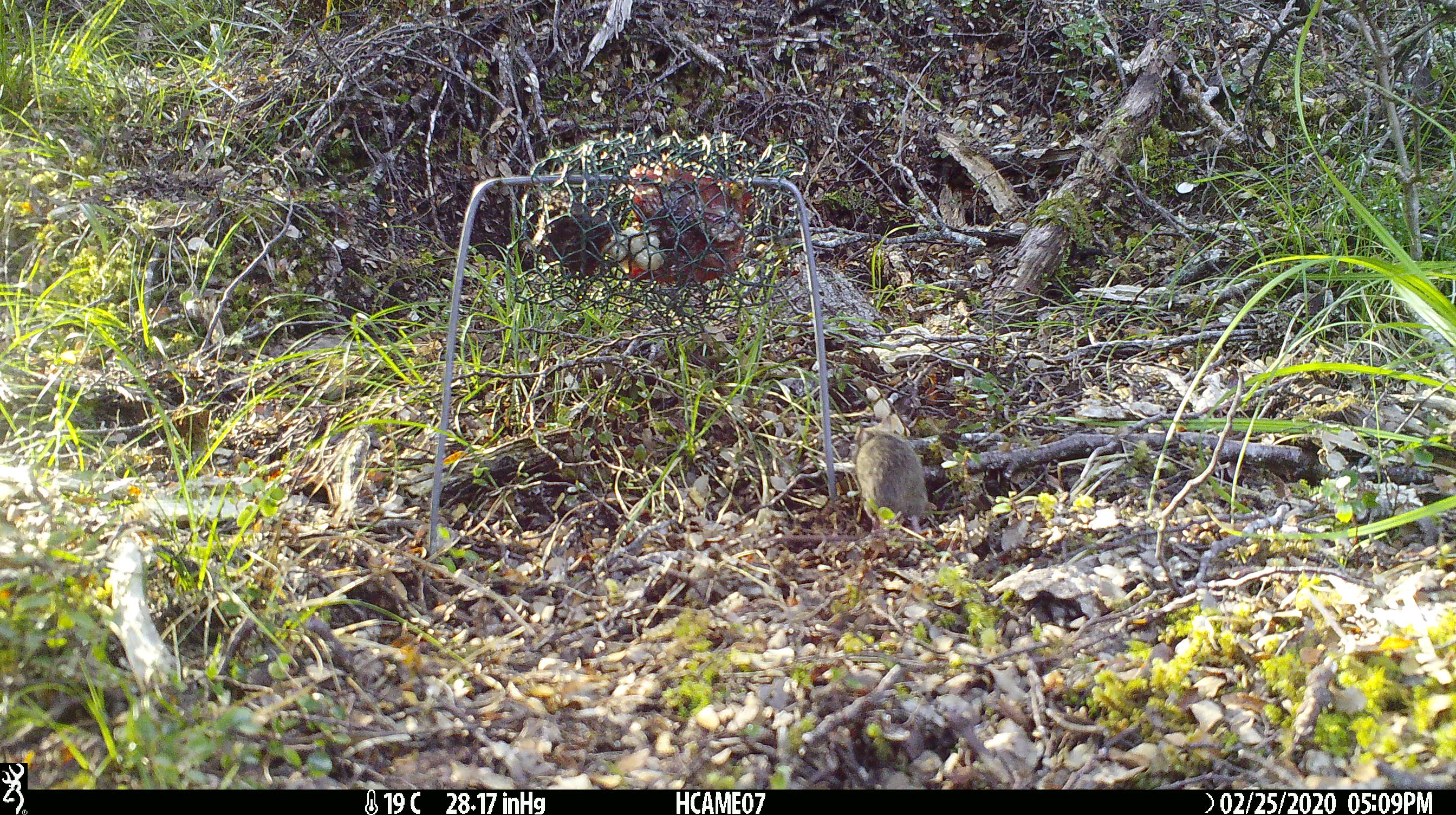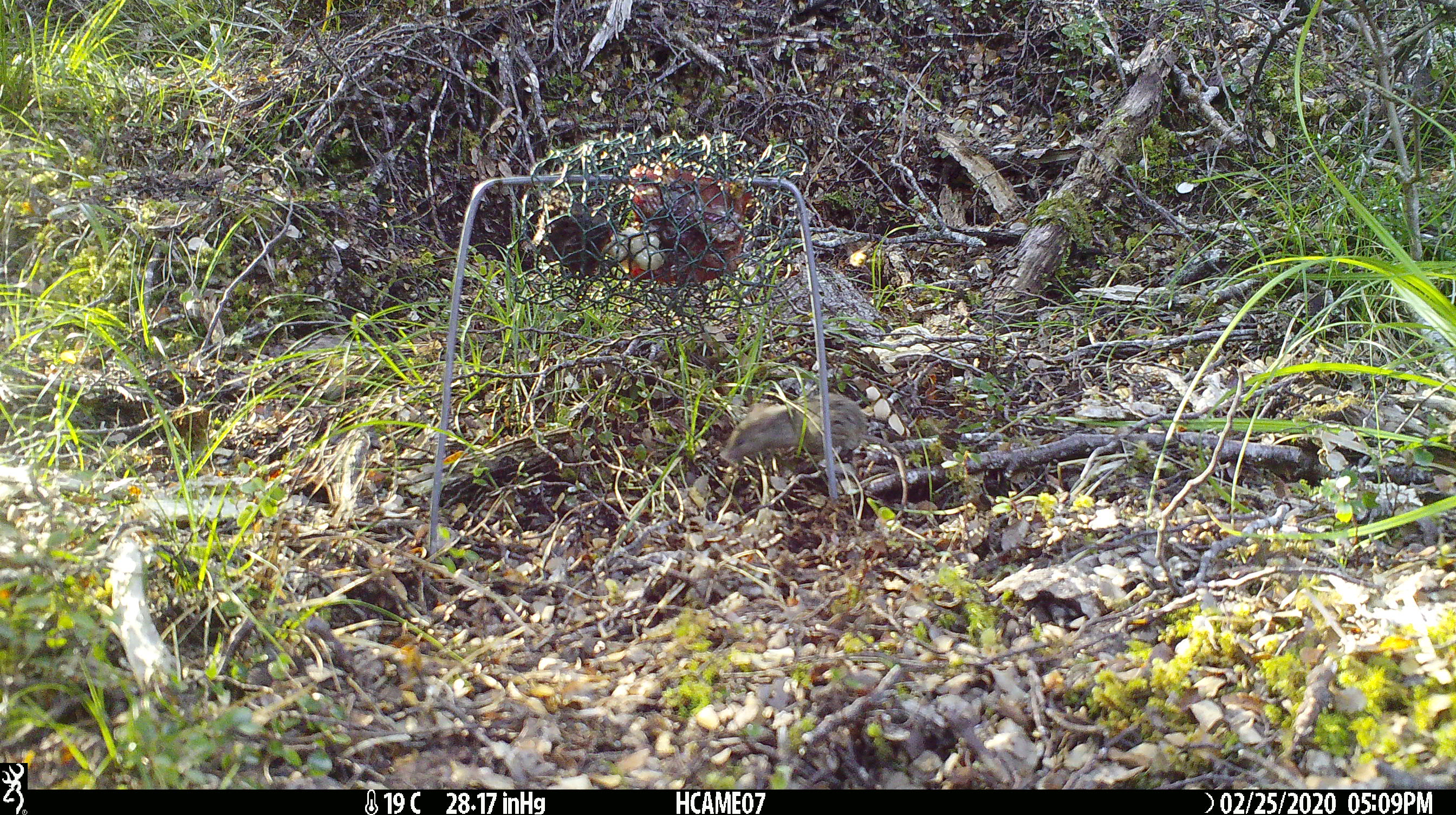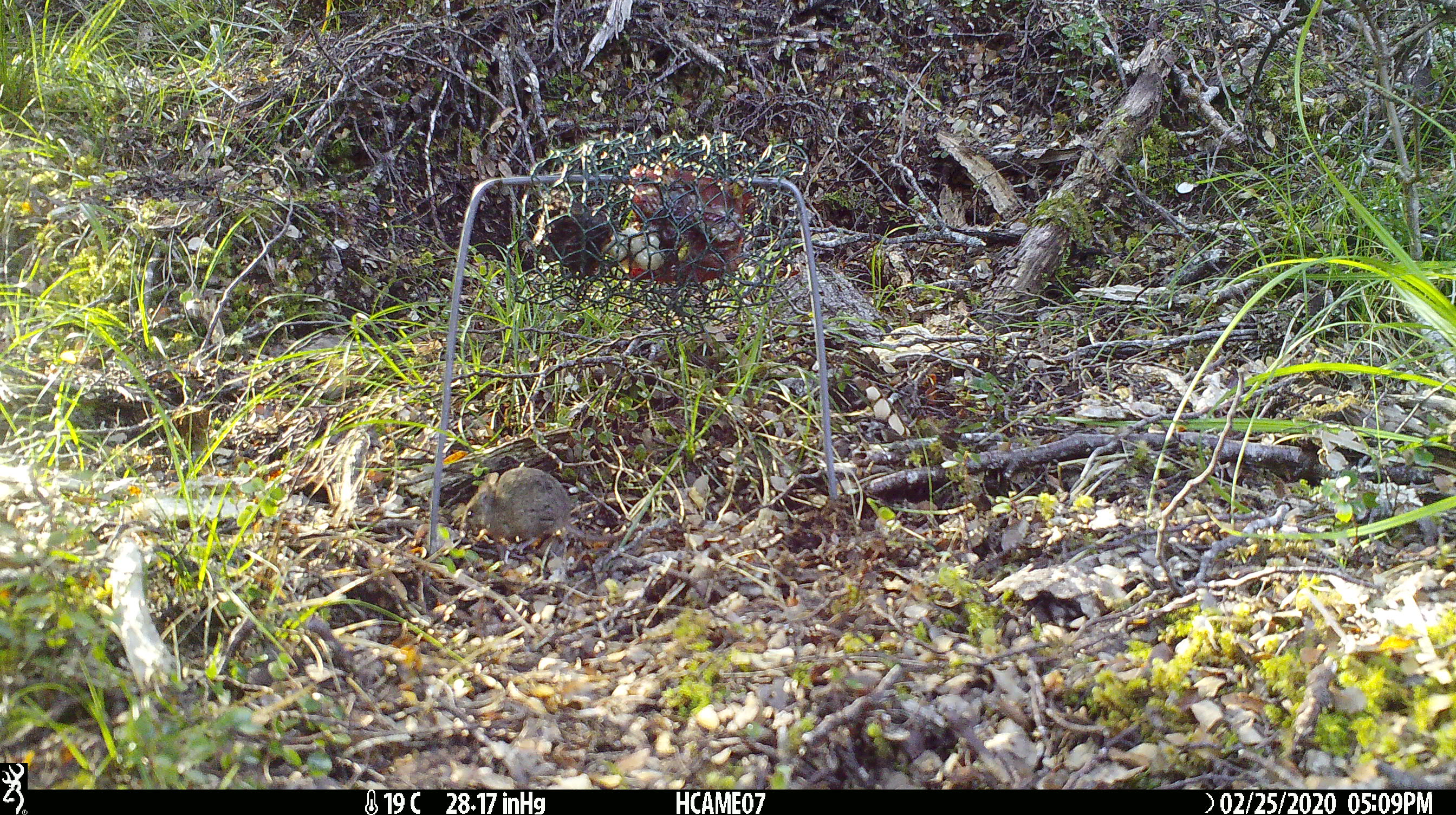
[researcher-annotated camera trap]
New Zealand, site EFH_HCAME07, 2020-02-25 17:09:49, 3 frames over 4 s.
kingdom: Animalia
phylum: Chordata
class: Mammalia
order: Rodentia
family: Muridae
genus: Mus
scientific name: Mus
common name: mouse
Mouse (Mus).